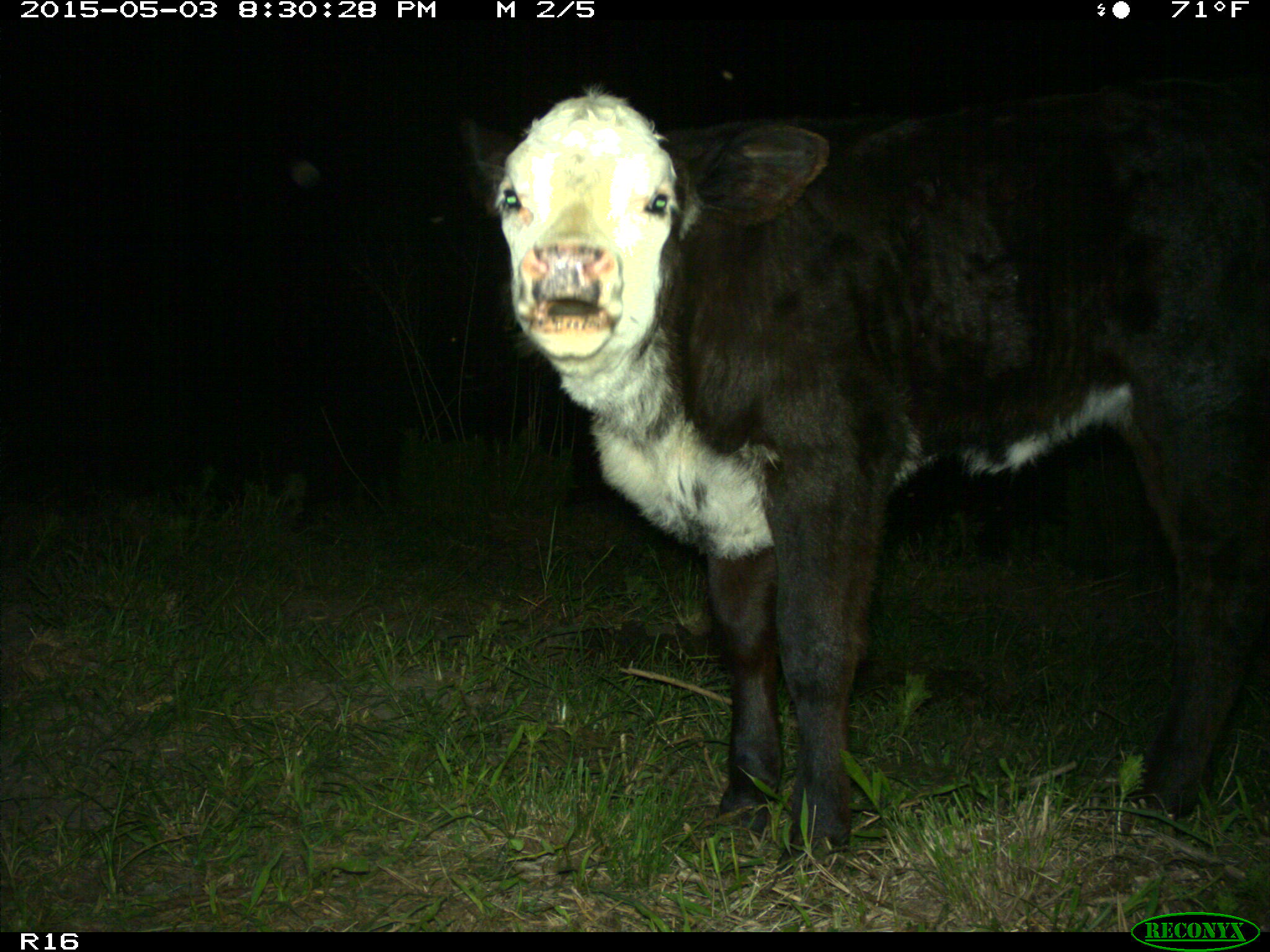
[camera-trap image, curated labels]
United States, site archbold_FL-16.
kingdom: Animalia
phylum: Chordata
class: Mammalia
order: Artiodactyla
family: Bovidae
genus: Bos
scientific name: Bos taurus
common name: domestic cow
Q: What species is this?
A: Bos taurus (domestic cow).